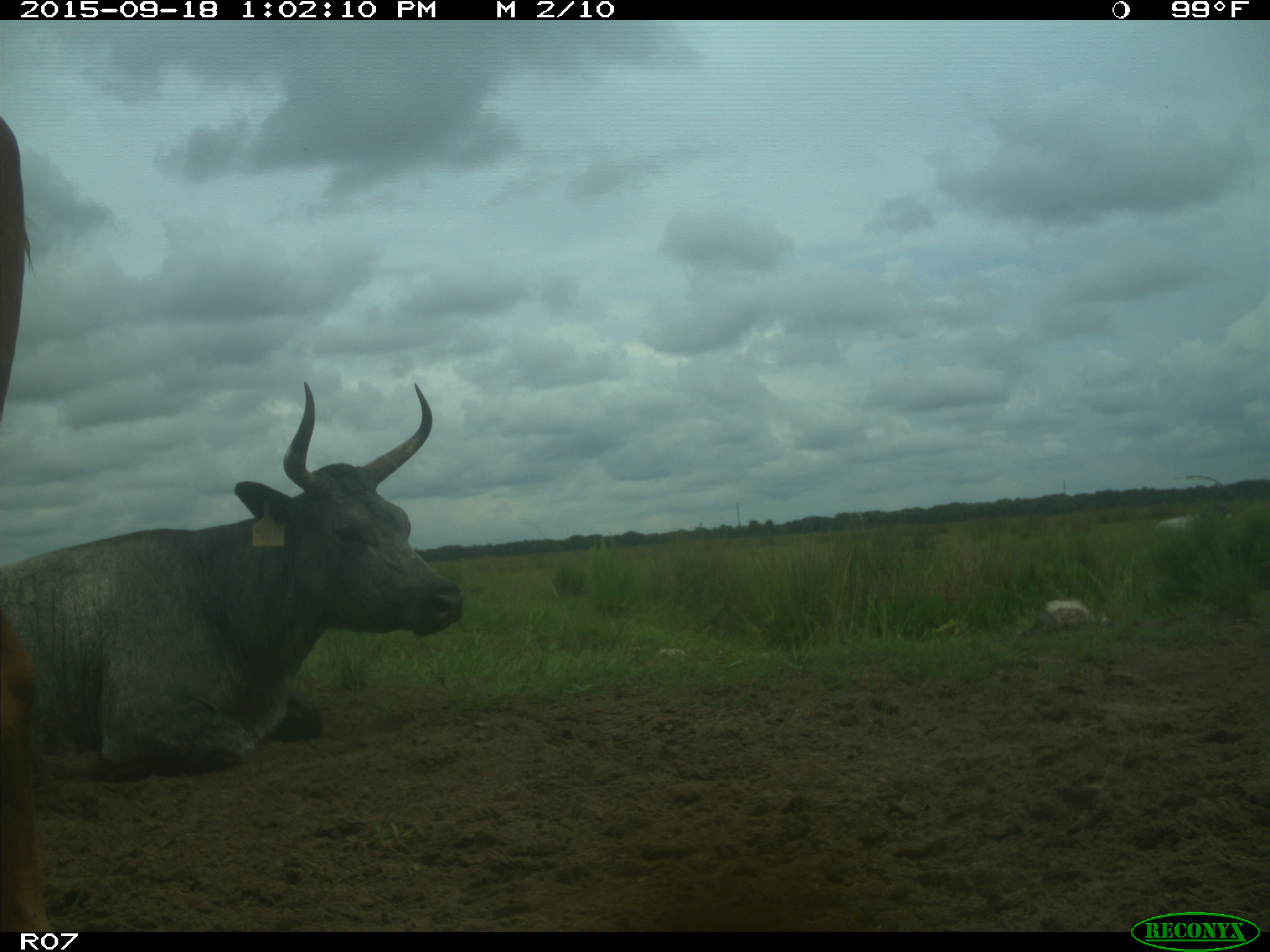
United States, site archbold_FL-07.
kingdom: Animalia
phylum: Chordata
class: Mammalia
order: Artiodactyla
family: Bovidae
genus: Bos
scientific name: Bos taurus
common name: domestic cow